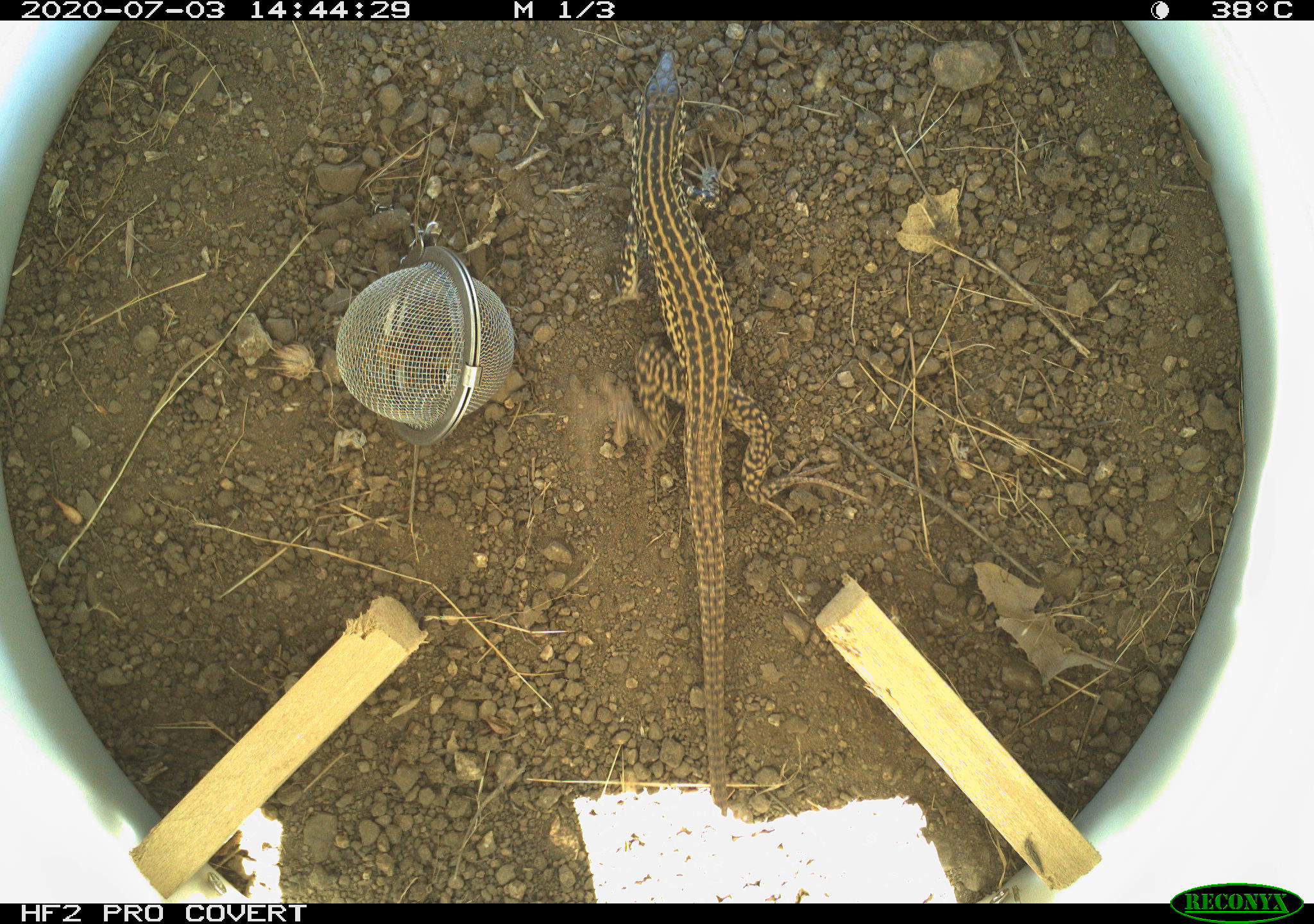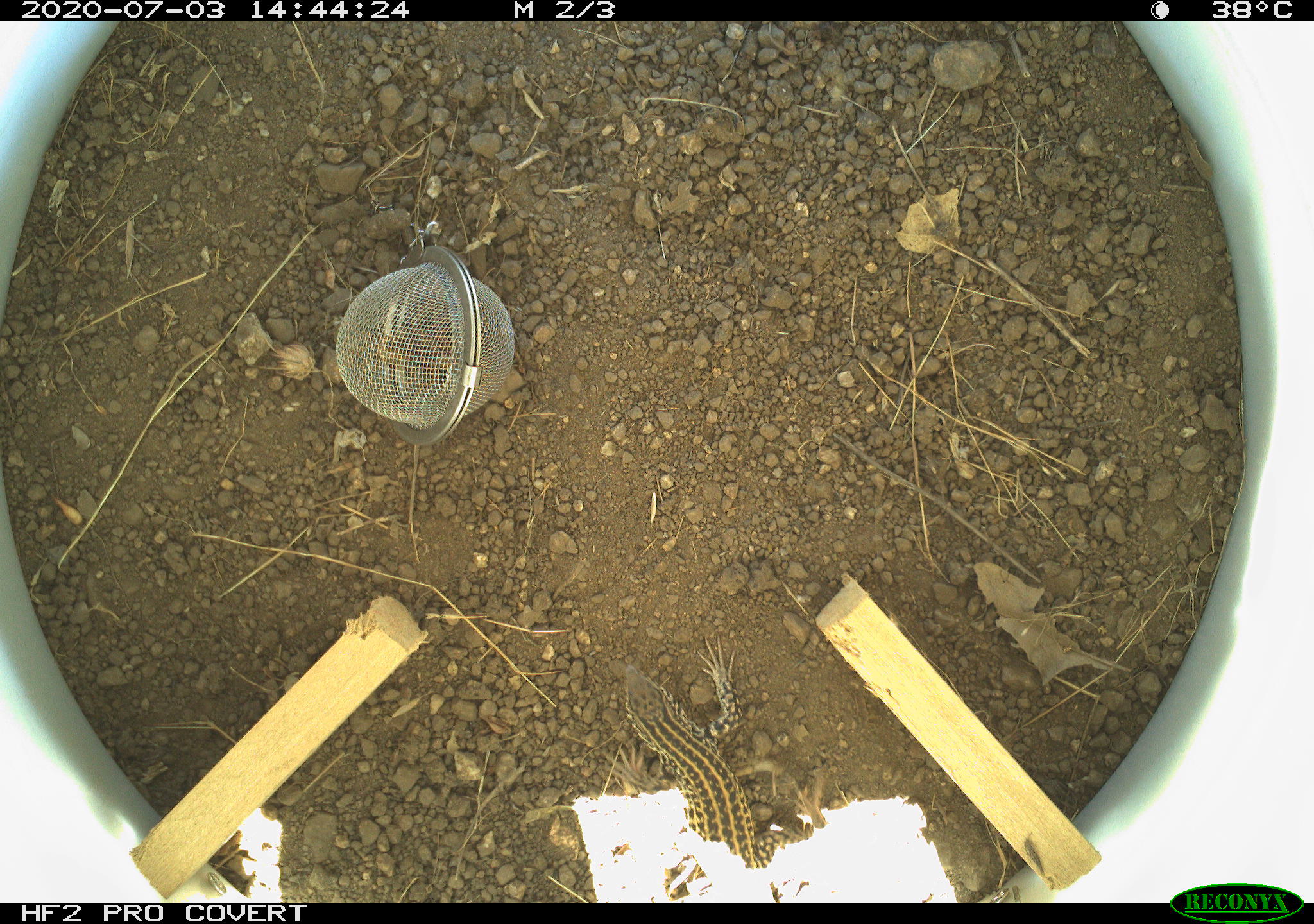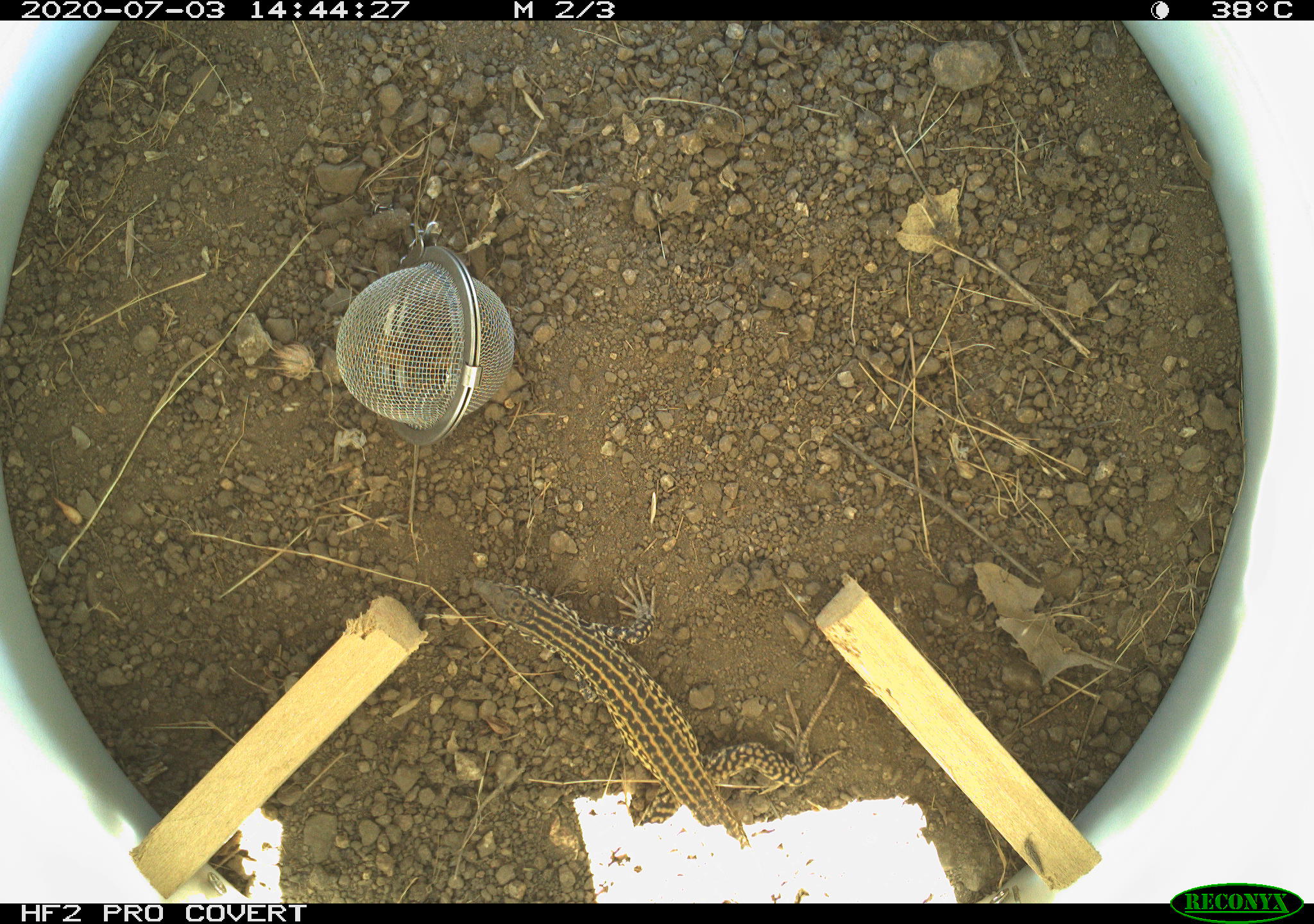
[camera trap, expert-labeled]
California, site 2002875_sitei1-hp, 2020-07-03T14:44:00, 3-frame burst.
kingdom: Animalia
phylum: Chordata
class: Reptilia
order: Squamata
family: Teiidae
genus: Aspidoscelis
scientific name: Aspidoscelis tigris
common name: western whiptail